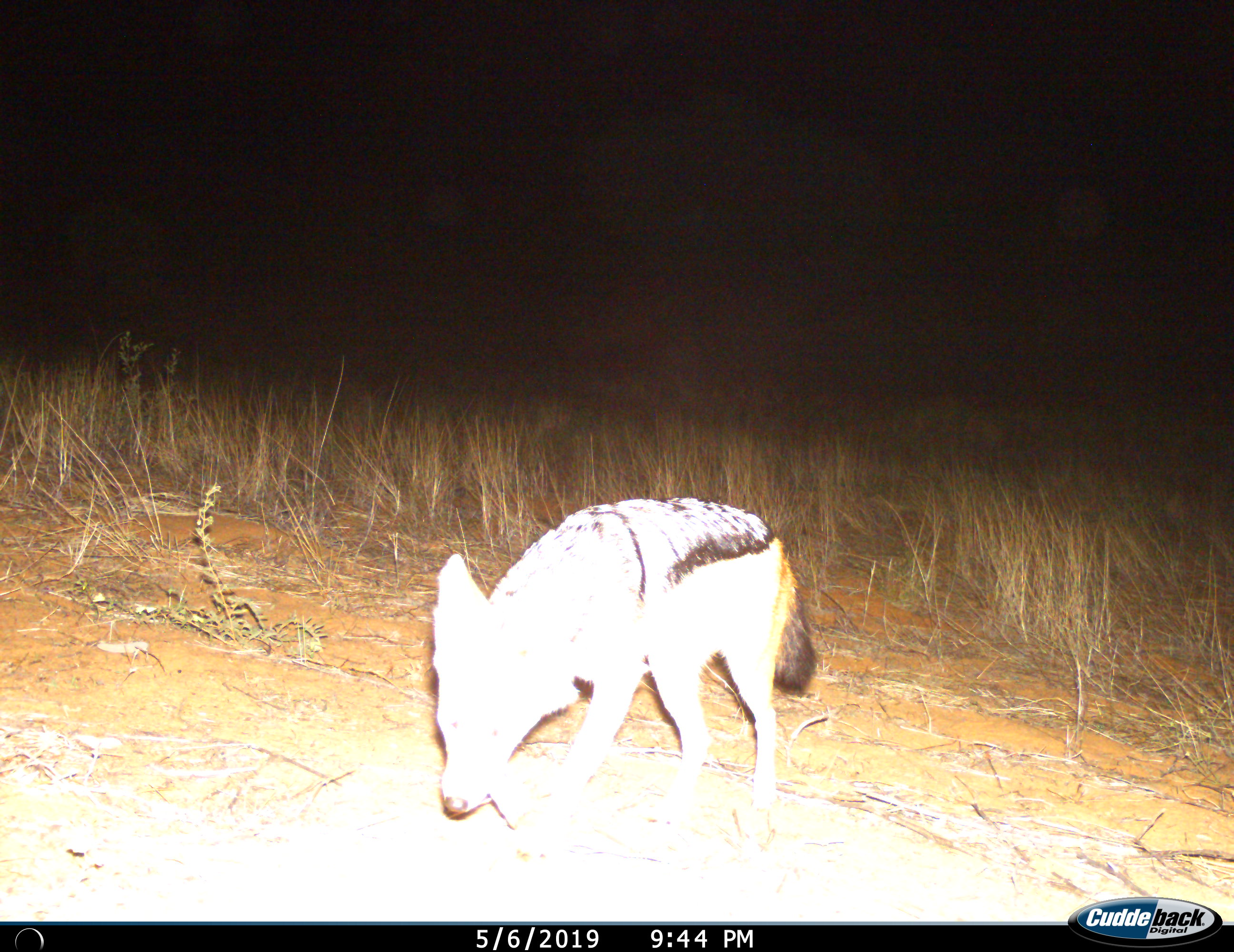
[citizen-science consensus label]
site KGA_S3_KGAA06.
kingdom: Animalia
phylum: Chordata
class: Mammalia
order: Carnivora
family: Canidae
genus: Lupulella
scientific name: Lupulella mesomelas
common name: black-backed jackal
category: jackalblackbacked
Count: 1.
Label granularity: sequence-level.